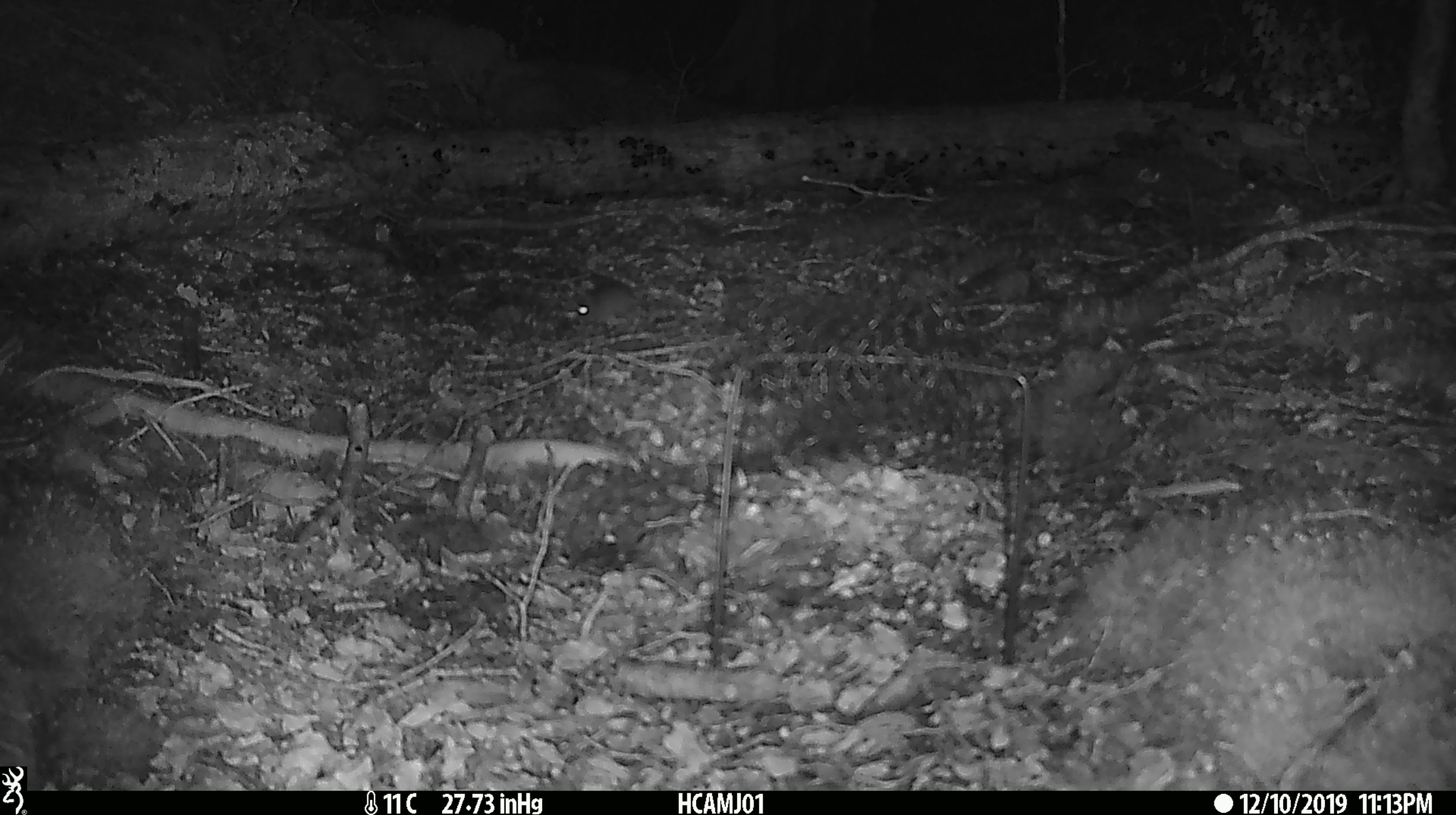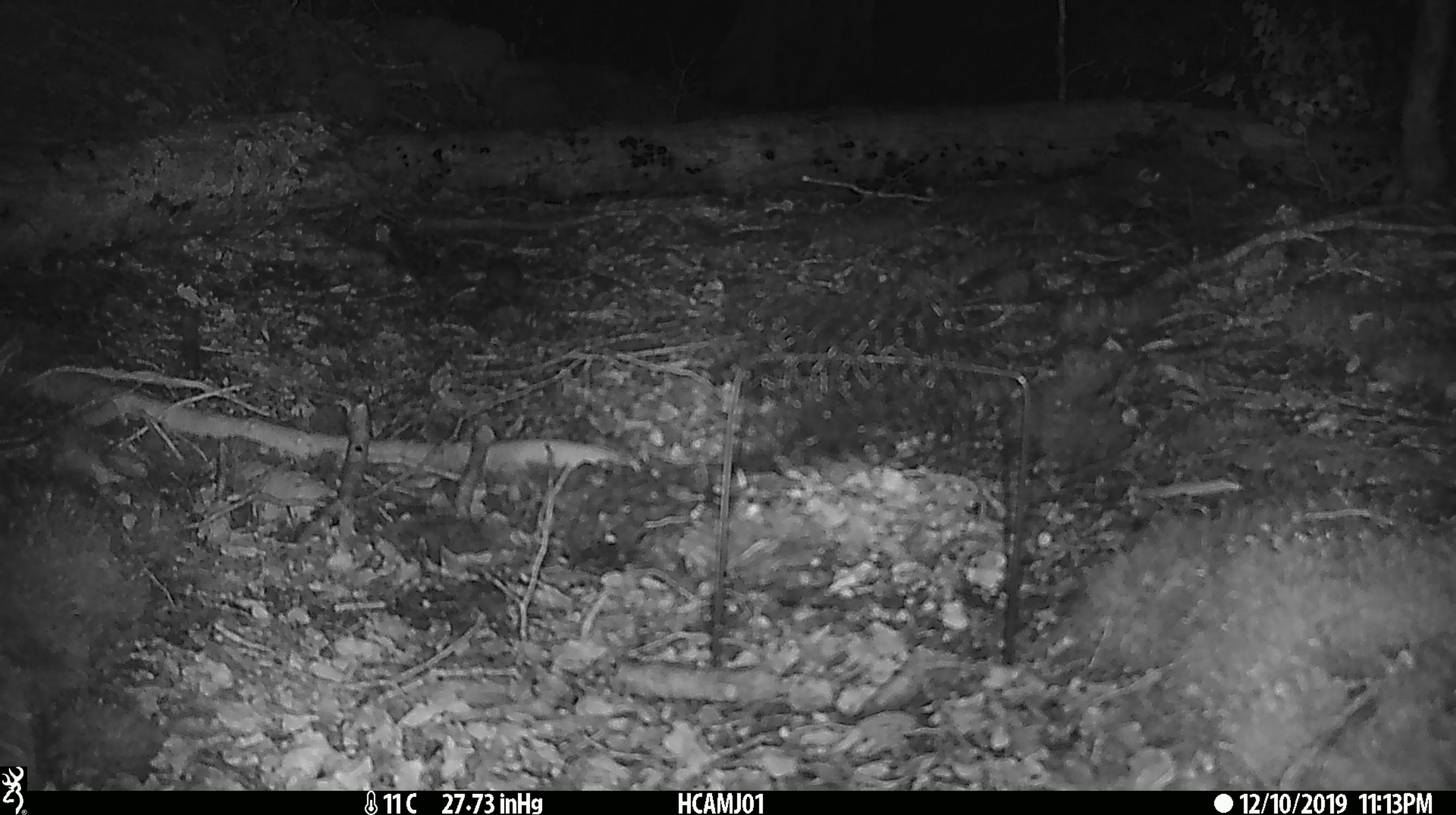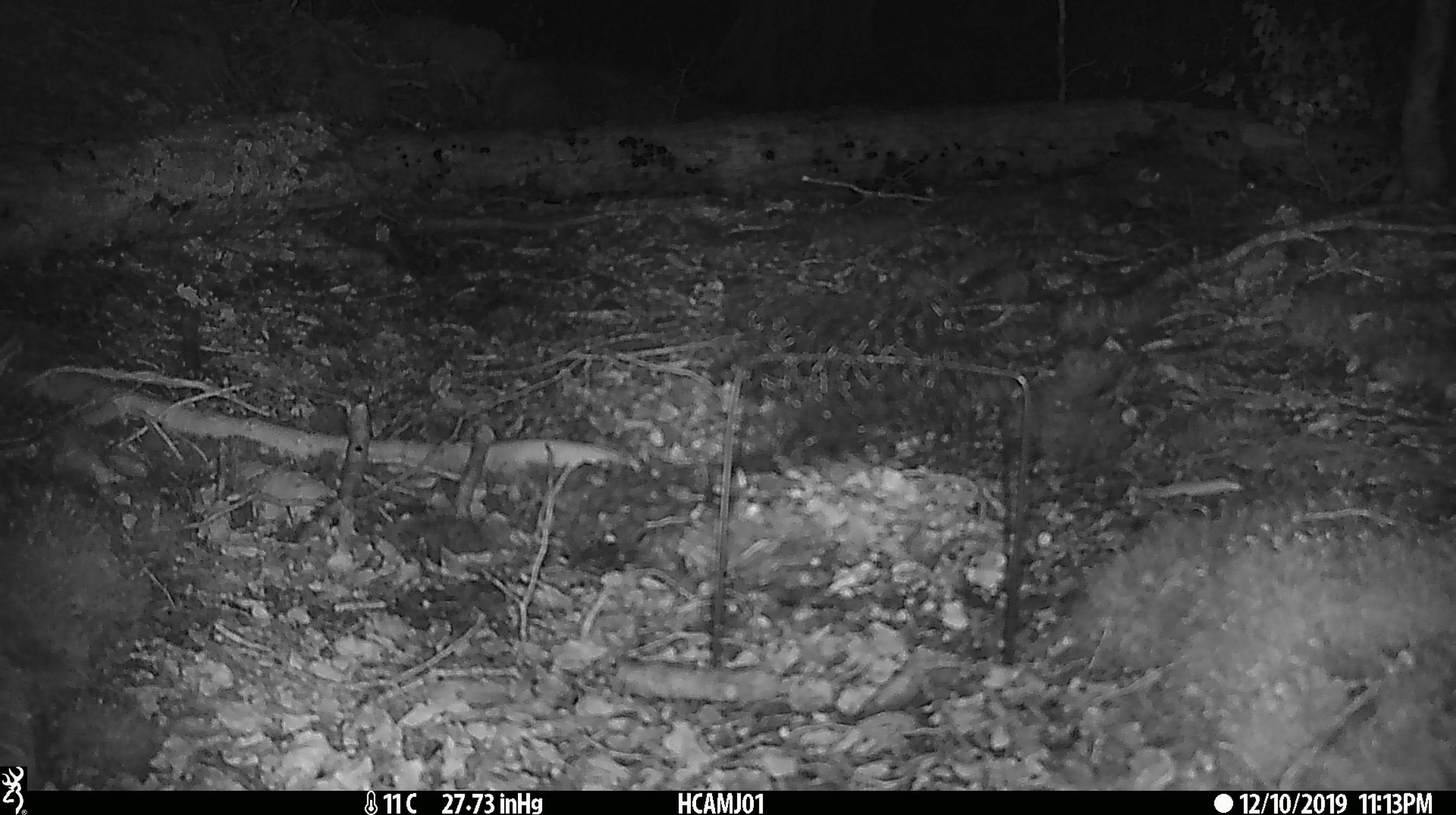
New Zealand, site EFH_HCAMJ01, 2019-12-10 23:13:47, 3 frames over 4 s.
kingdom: Animalia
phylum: Chordata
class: Mammalia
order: Rodentia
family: Muridae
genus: Mus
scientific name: Mus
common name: mouse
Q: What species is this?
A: Mouse (Mus).